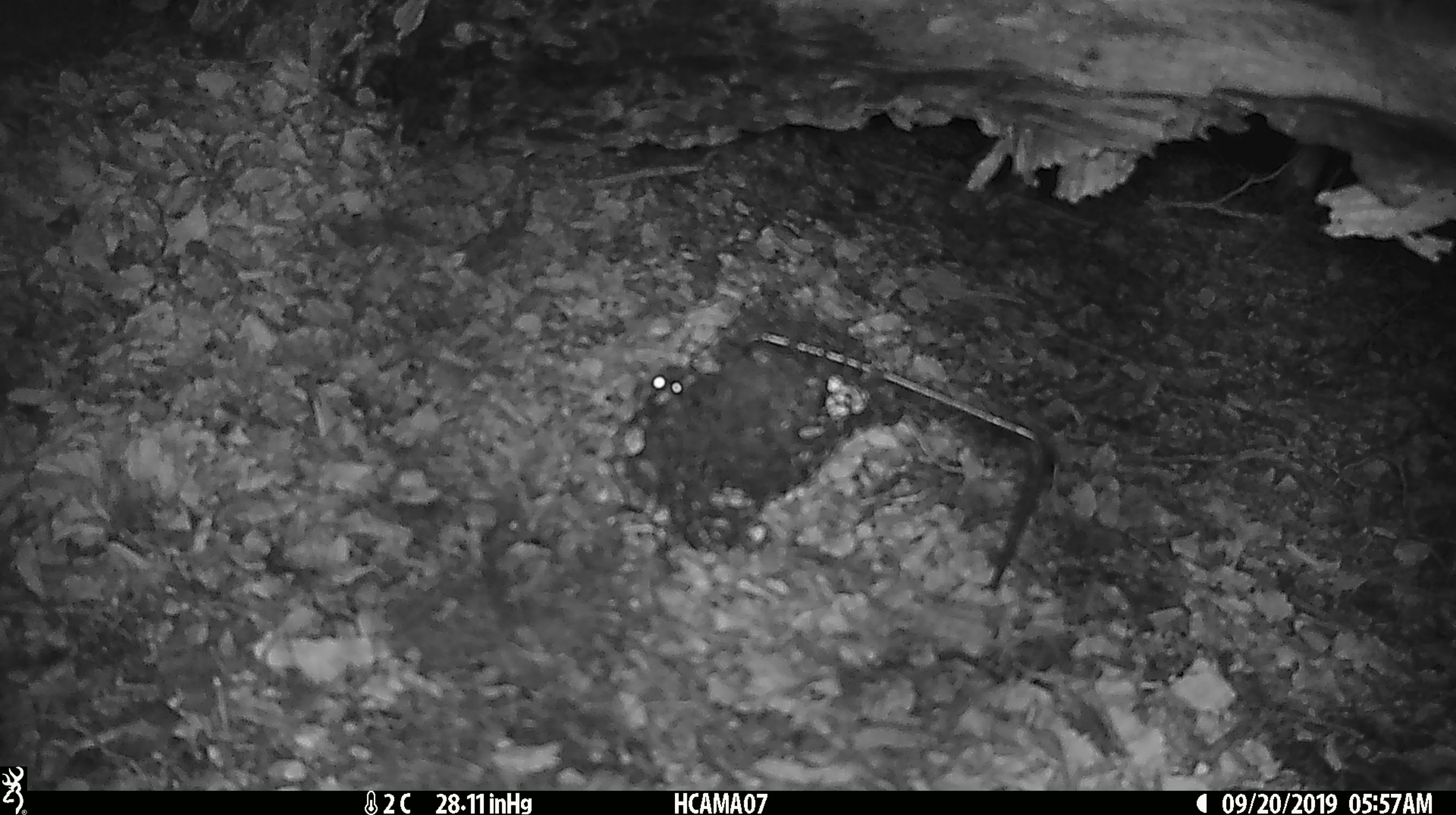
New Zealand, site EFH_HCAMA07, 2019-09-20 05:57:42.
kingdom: Animalia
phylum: Chordata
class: Mammalia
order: Rodentia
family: Muridae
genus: Mus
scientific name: Mus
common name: mouse